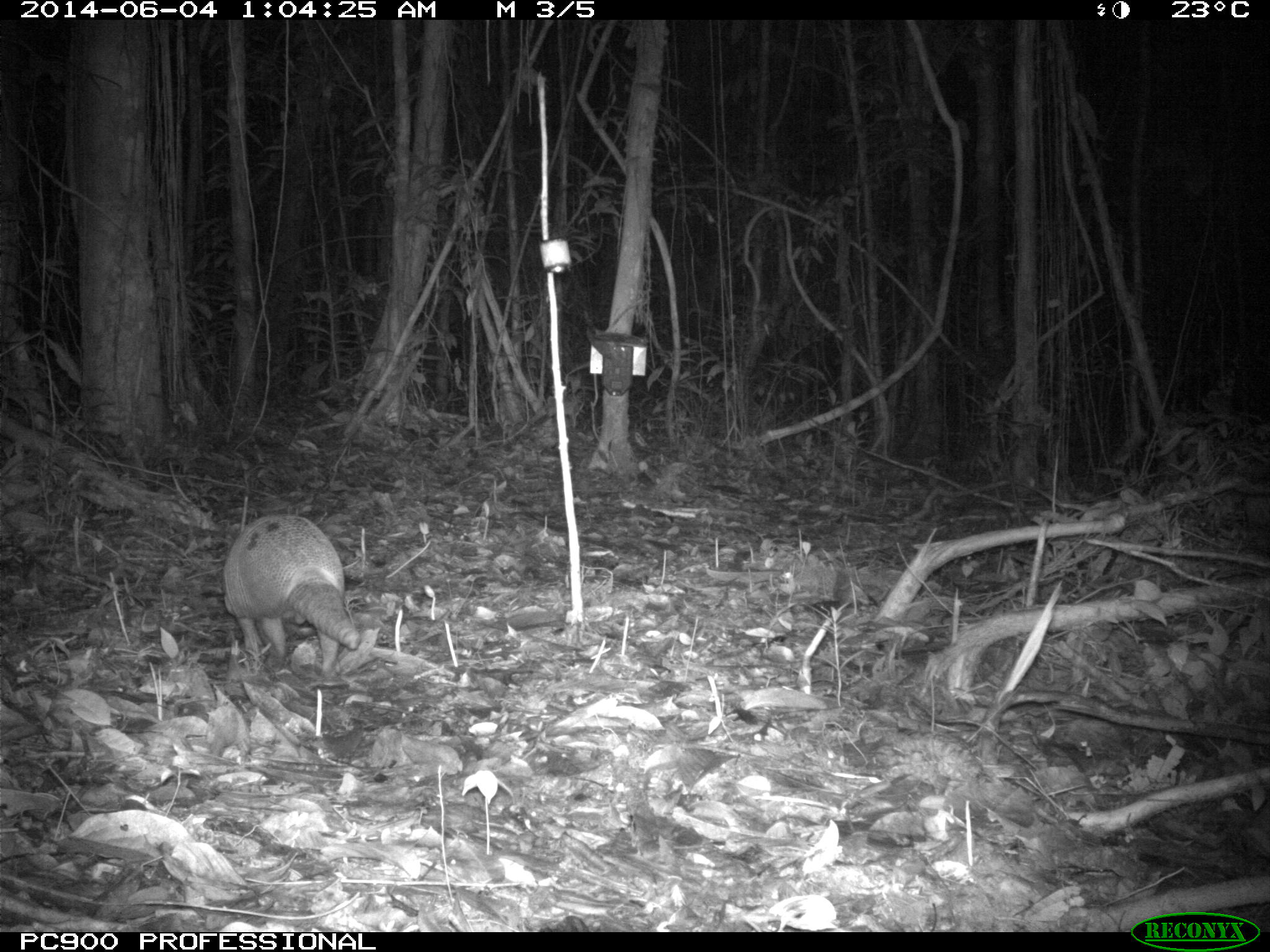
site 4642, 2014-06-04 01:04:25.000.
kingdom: Animalia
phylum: Chordata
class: Mammalia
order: Cingulata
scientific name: Cingulata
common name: armadillo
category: unknown armadillo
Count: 1.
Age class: adult.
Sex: male.